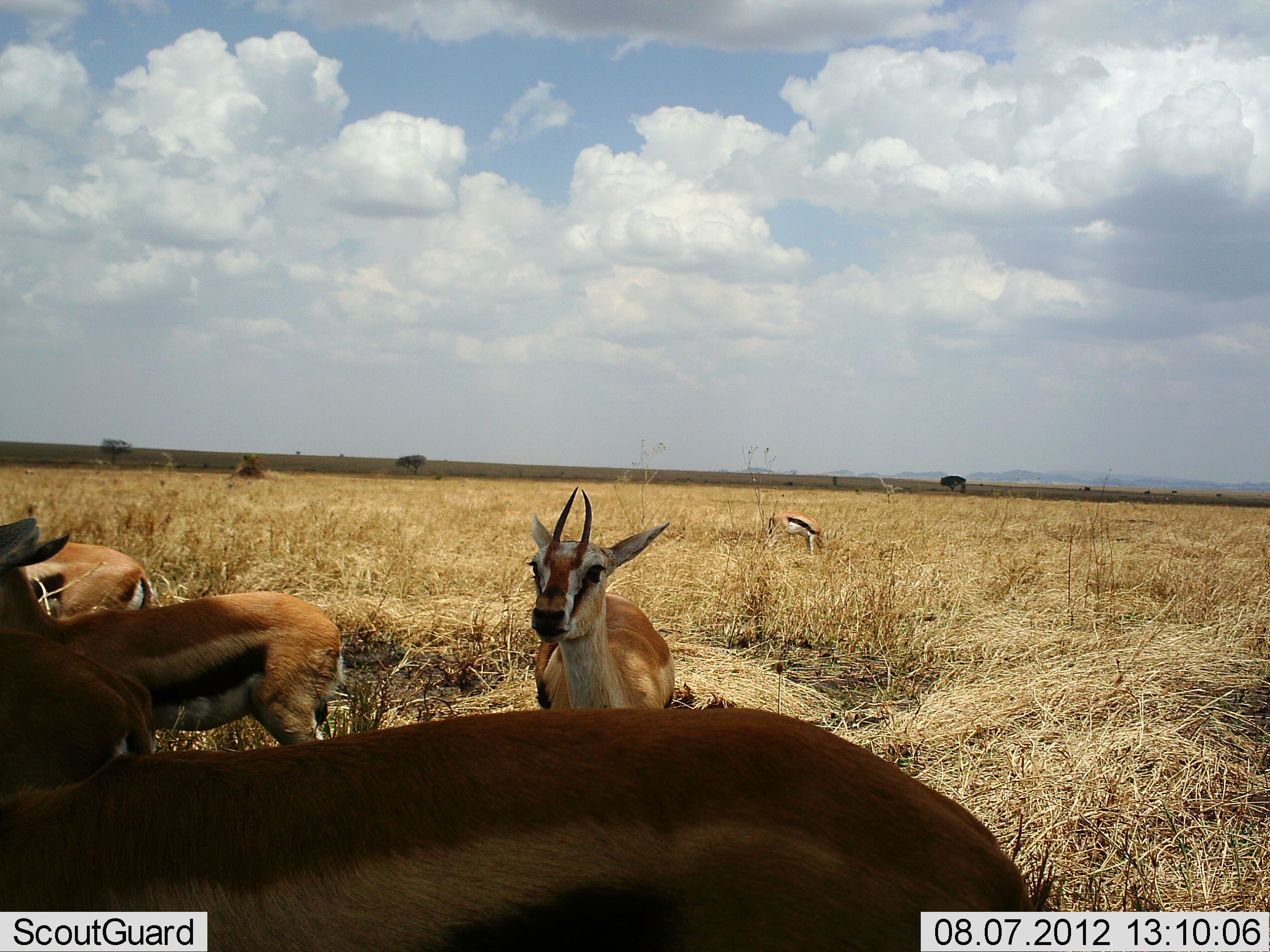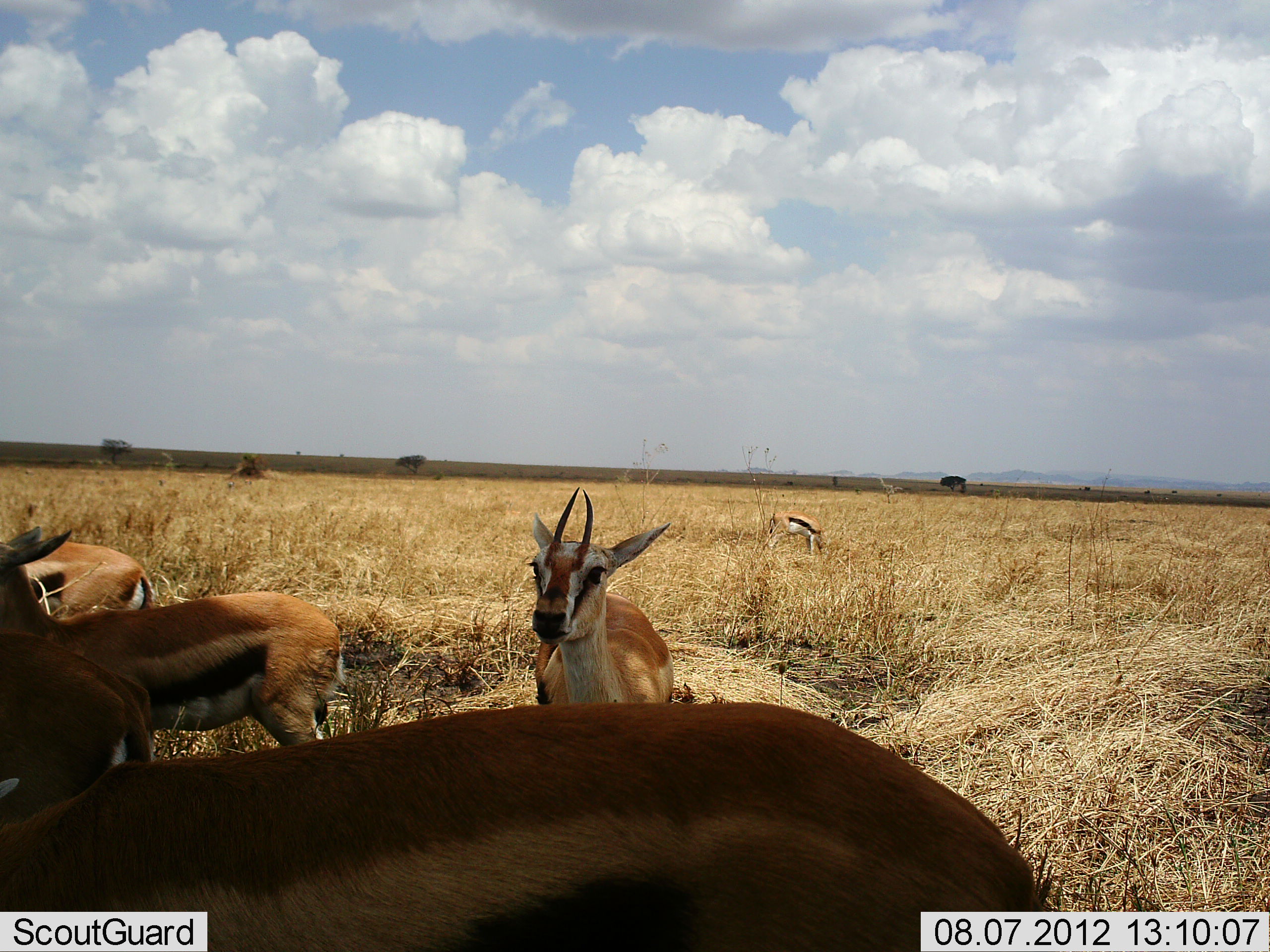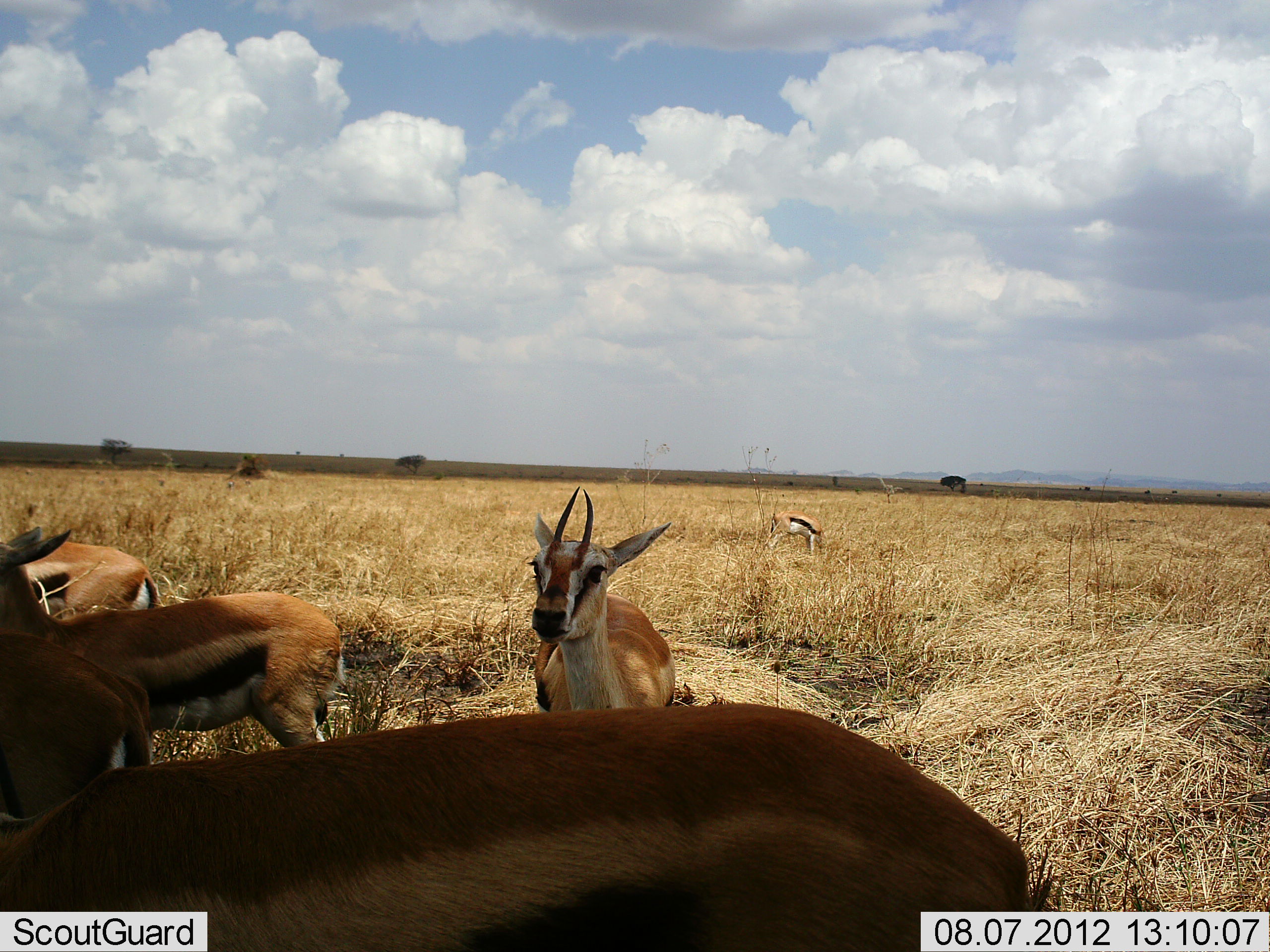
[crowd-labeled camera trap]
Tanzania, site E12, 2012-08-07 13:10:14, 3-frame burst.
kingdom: Animalia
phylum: Chordata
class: Mammalia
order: Artiodactyla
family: Bovidae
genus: Eudorcas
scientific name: Eudorcas thomsonii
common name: thomson's gazelle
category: gazellethomsons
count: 6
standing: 100%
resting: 0%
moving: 20%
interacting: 0%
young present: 0%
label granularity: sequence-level